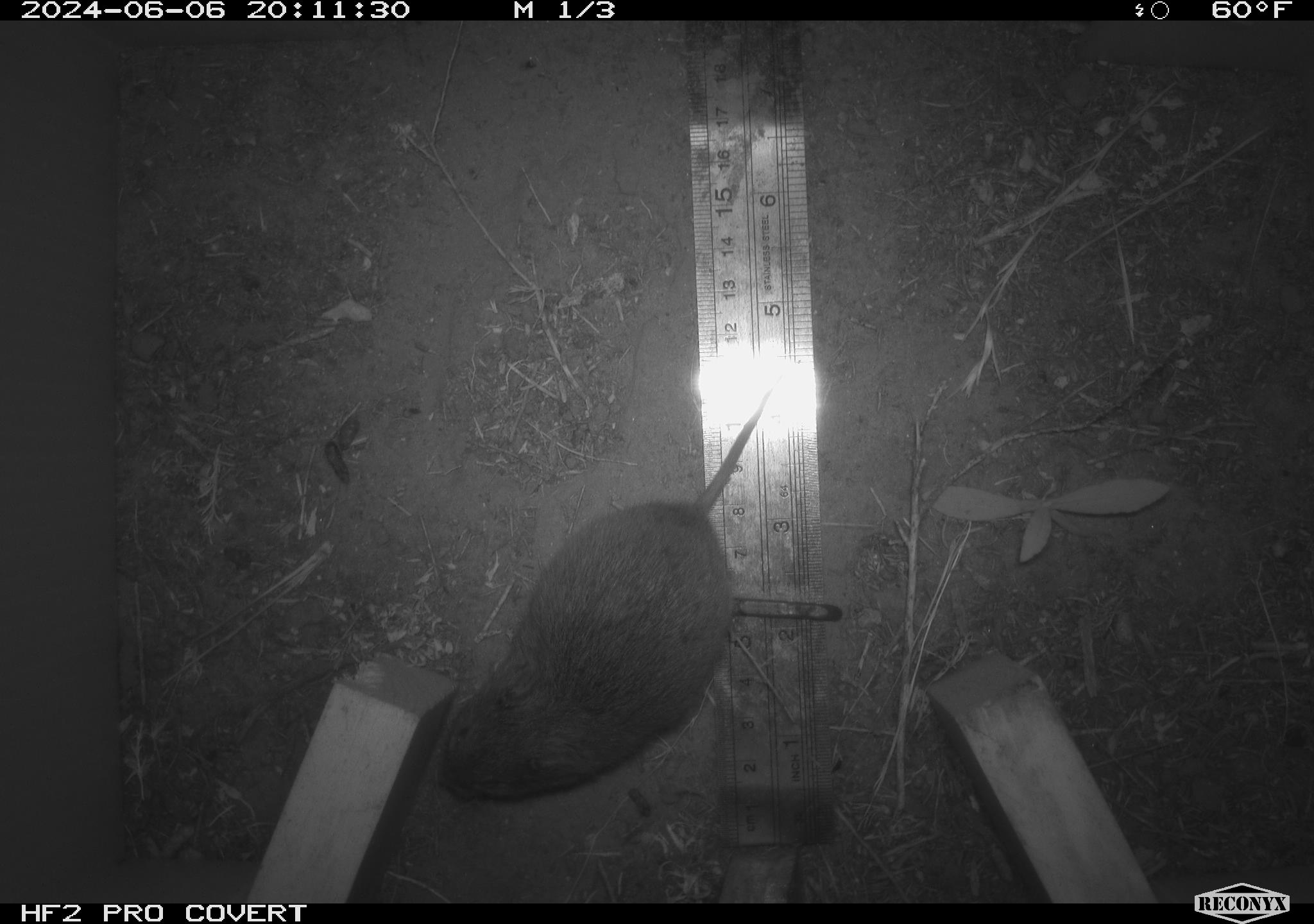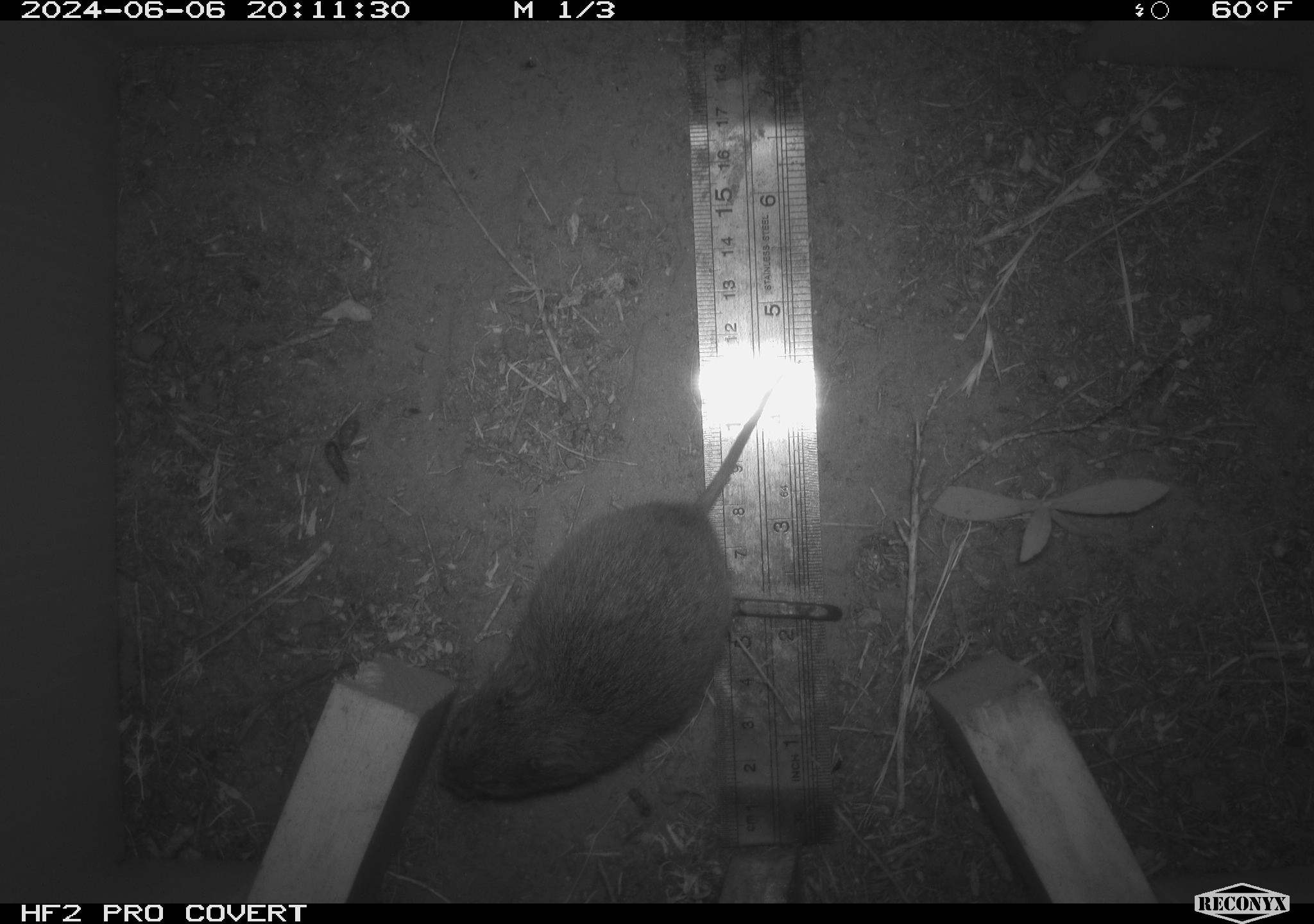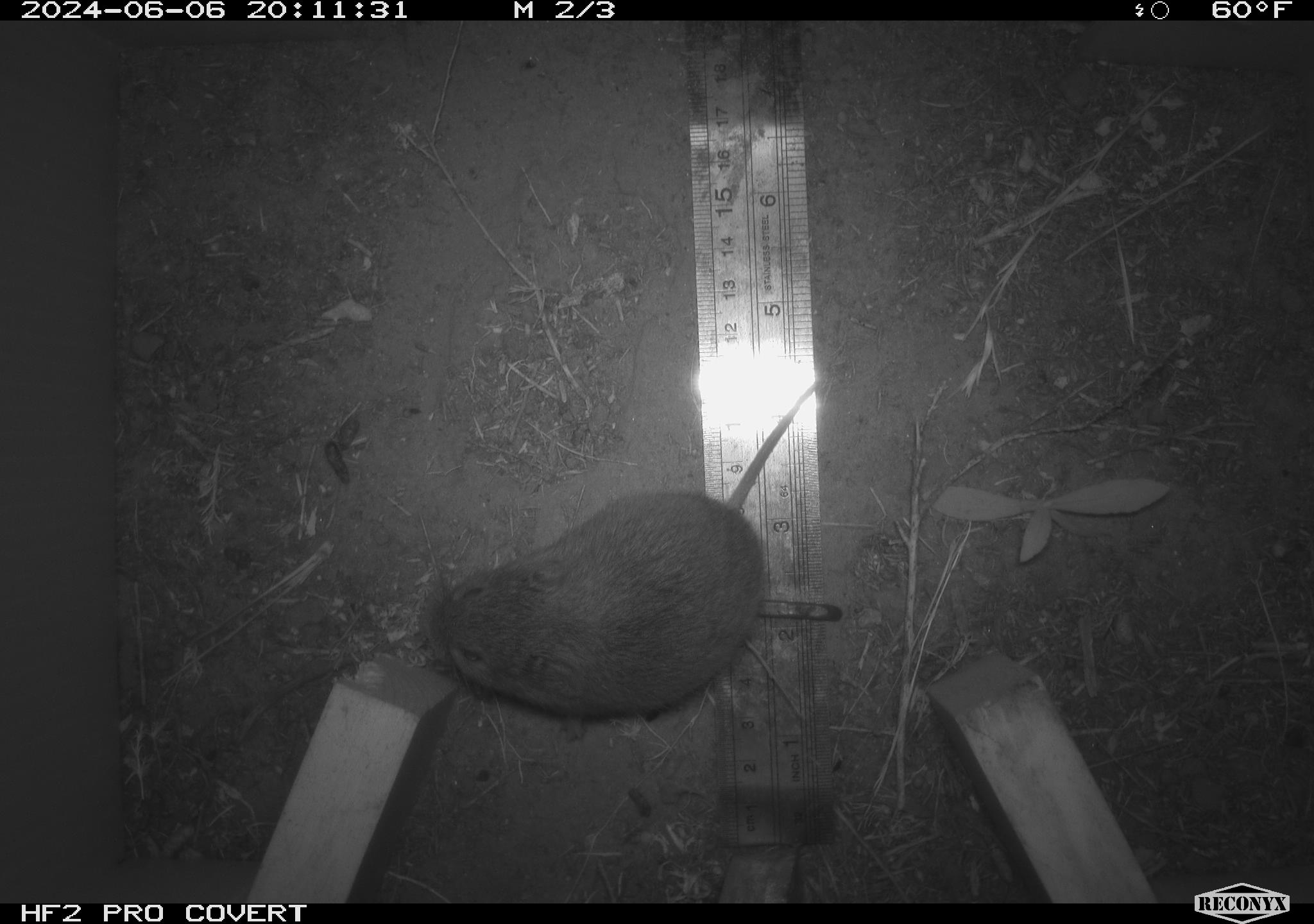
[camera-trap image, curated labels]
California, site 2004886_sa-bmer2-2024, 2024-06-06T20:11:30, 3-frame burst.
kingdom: Animalia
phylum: Chordata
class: Mammalia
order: Rodentia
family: Cricetidae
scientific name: Cricetidae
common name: hamsters, voles, lemmings, and allies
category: cricetidae family